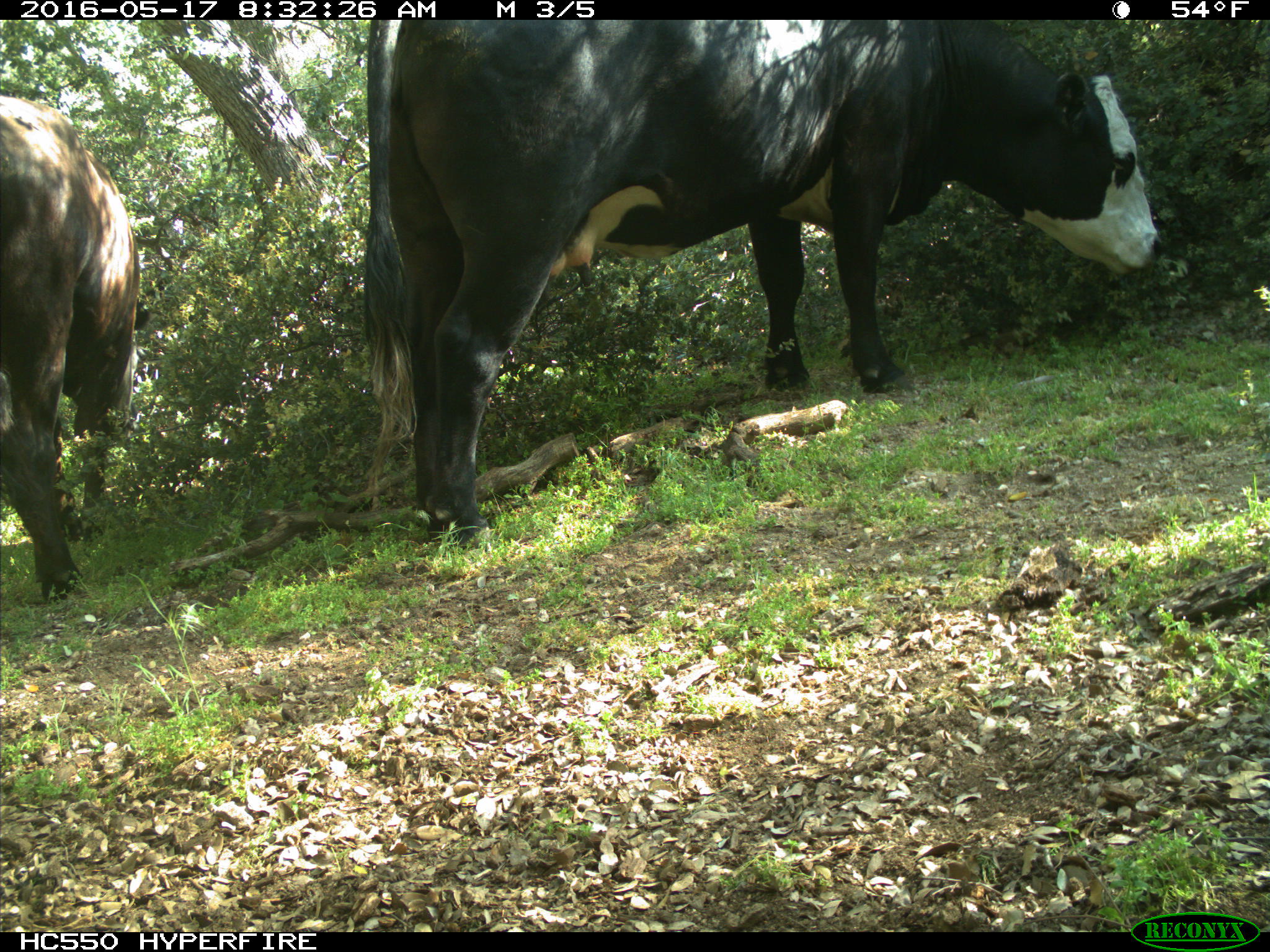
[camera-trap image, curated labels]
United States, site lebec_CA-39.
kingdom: Animalia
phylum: Chordata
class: Mammalia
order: Artiodactyla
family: Bovidae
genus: Bos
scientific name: Bos taurus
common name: domestic cow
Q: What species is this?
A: Bos taurus (domestic cow).